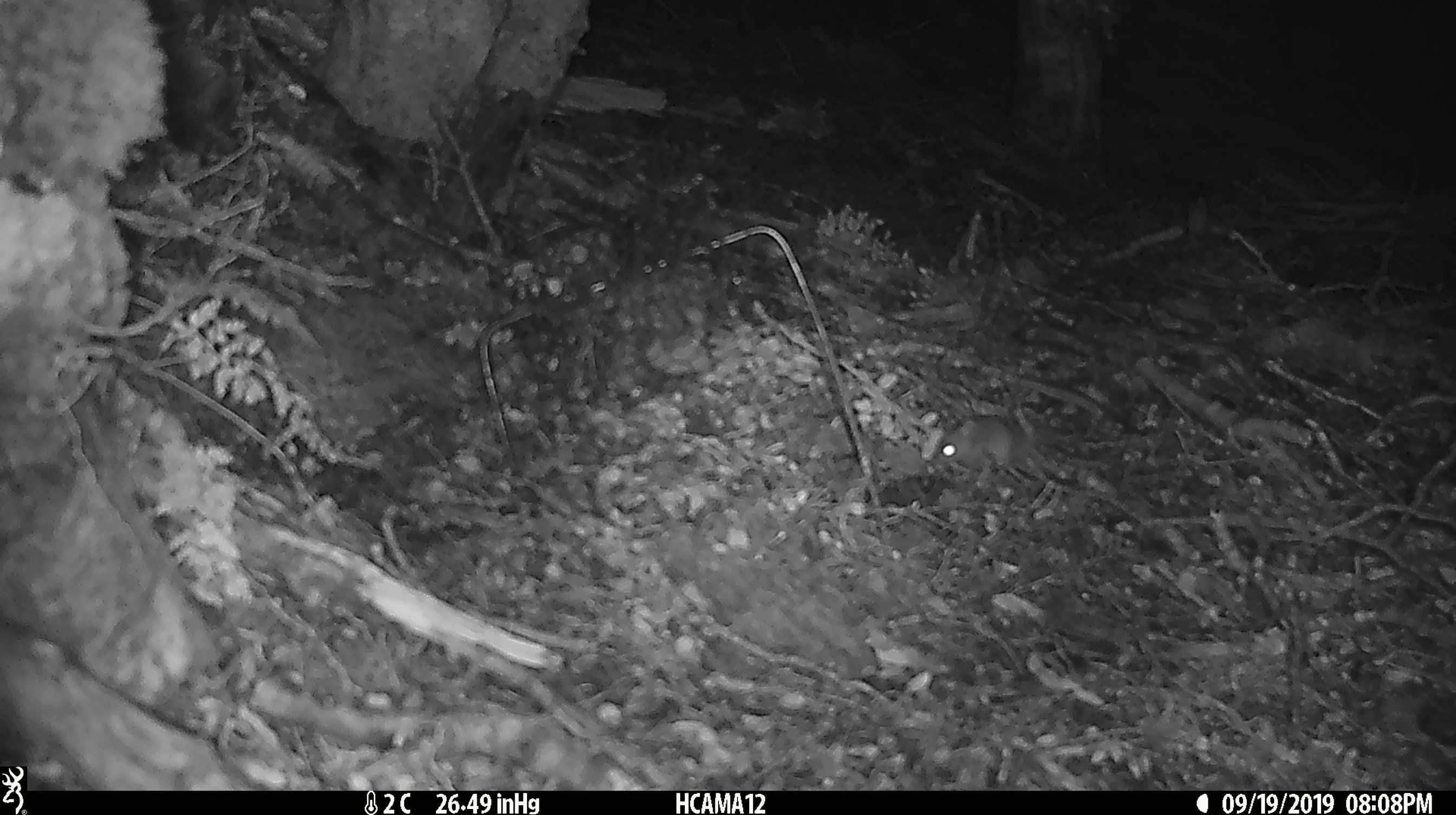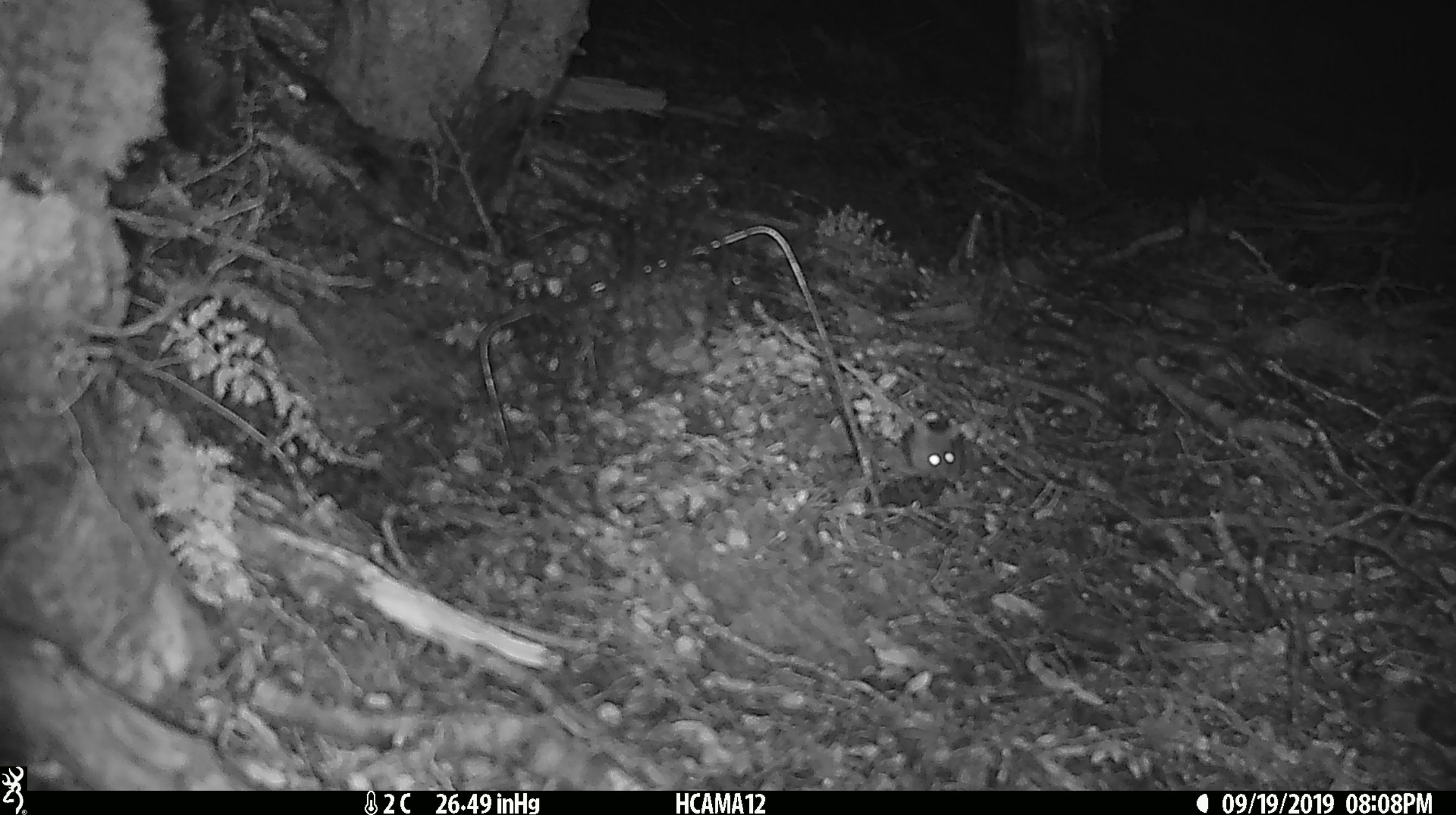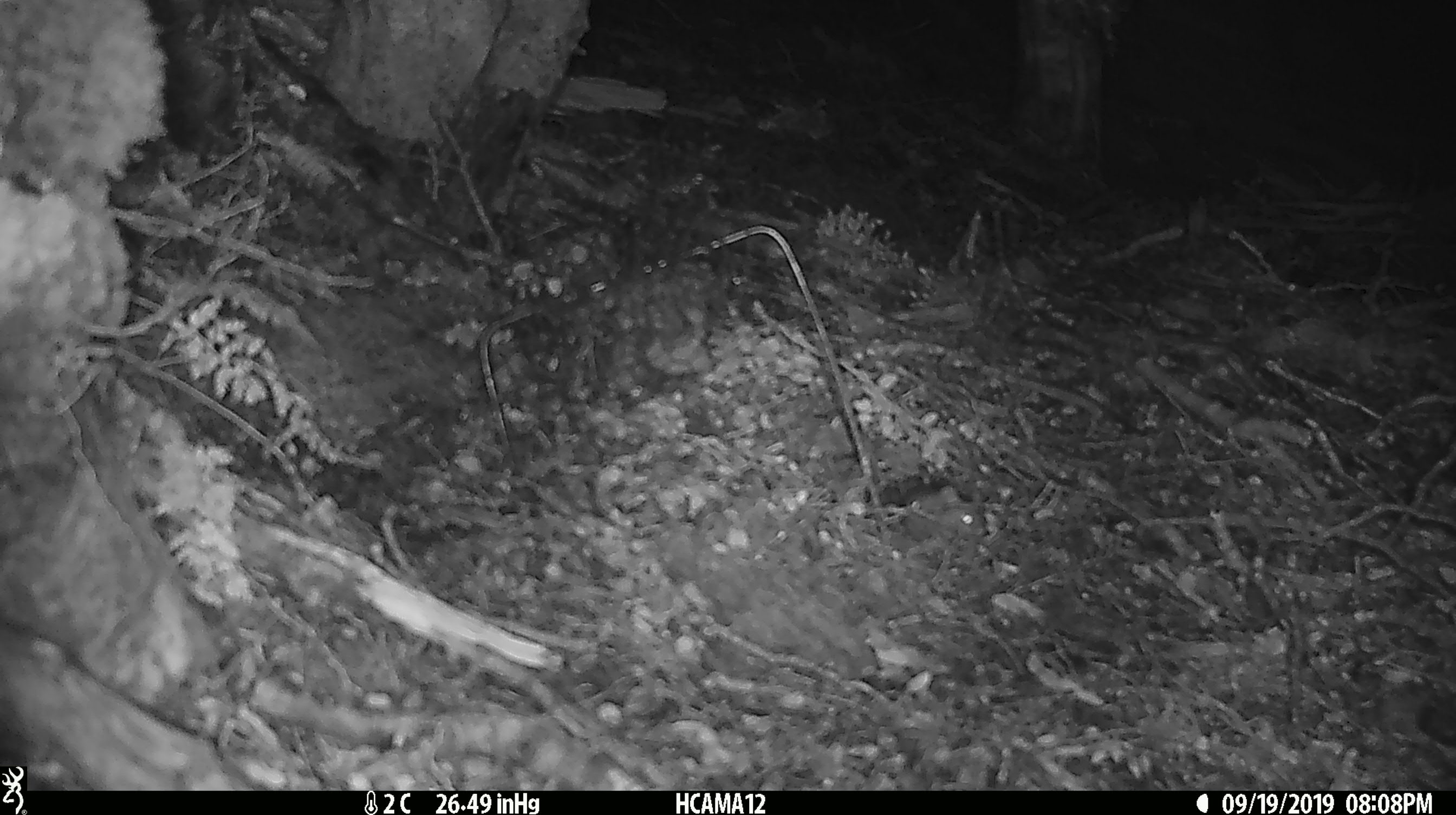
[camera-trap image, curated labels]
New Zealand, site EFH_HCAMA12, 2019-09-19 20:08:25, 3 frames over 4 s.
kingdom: Animalia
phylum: Chordata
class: Mammalia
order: Rodentia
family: Muridae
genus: Mus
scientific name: Mus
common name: mouse